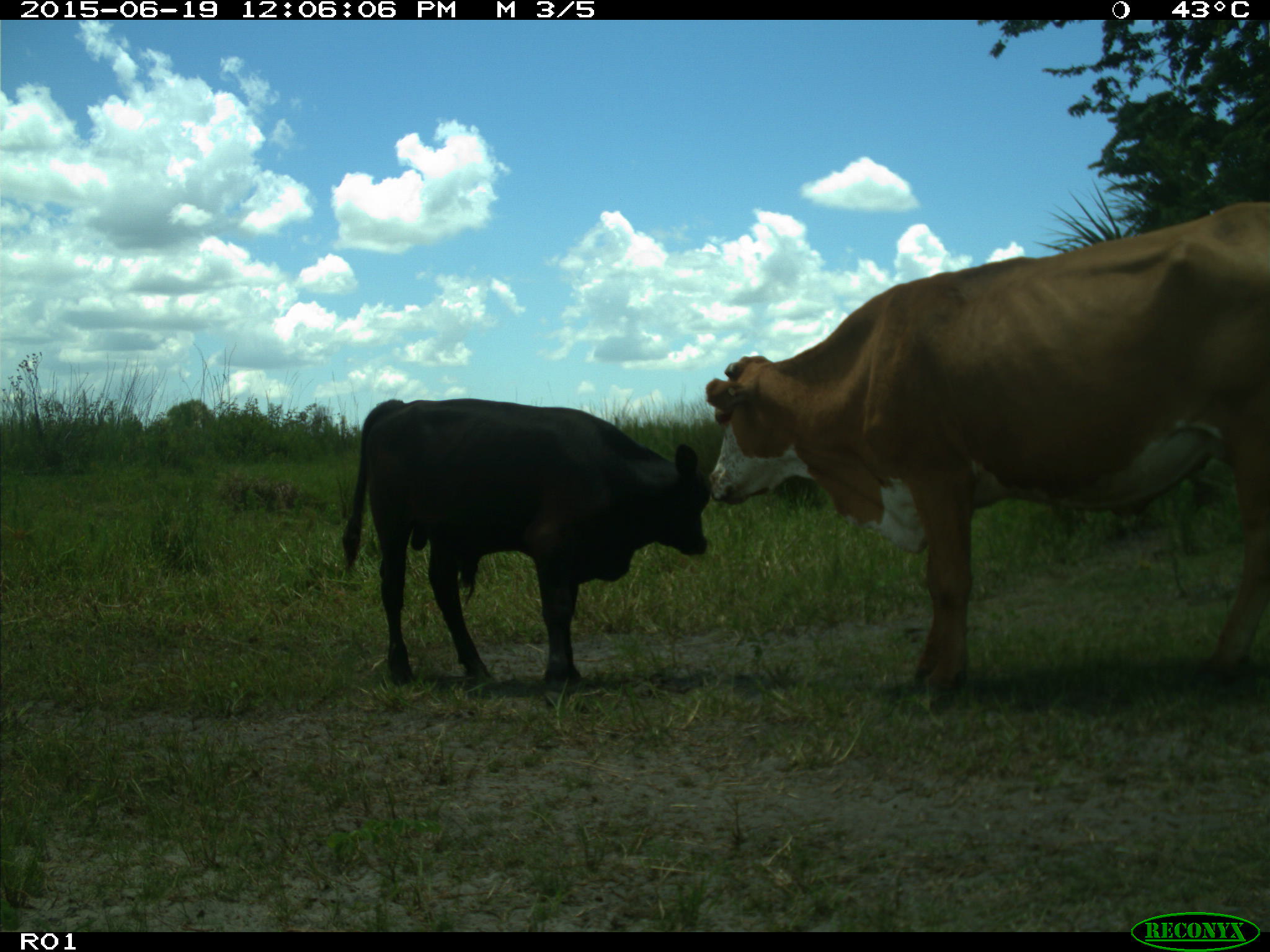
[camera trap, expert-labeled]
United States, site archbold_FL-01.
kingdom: Animalia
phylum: Chordata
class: Mammalia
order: Artiodactyla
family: Bovidae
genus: Bos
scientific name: Bos taurus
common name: domestic cow